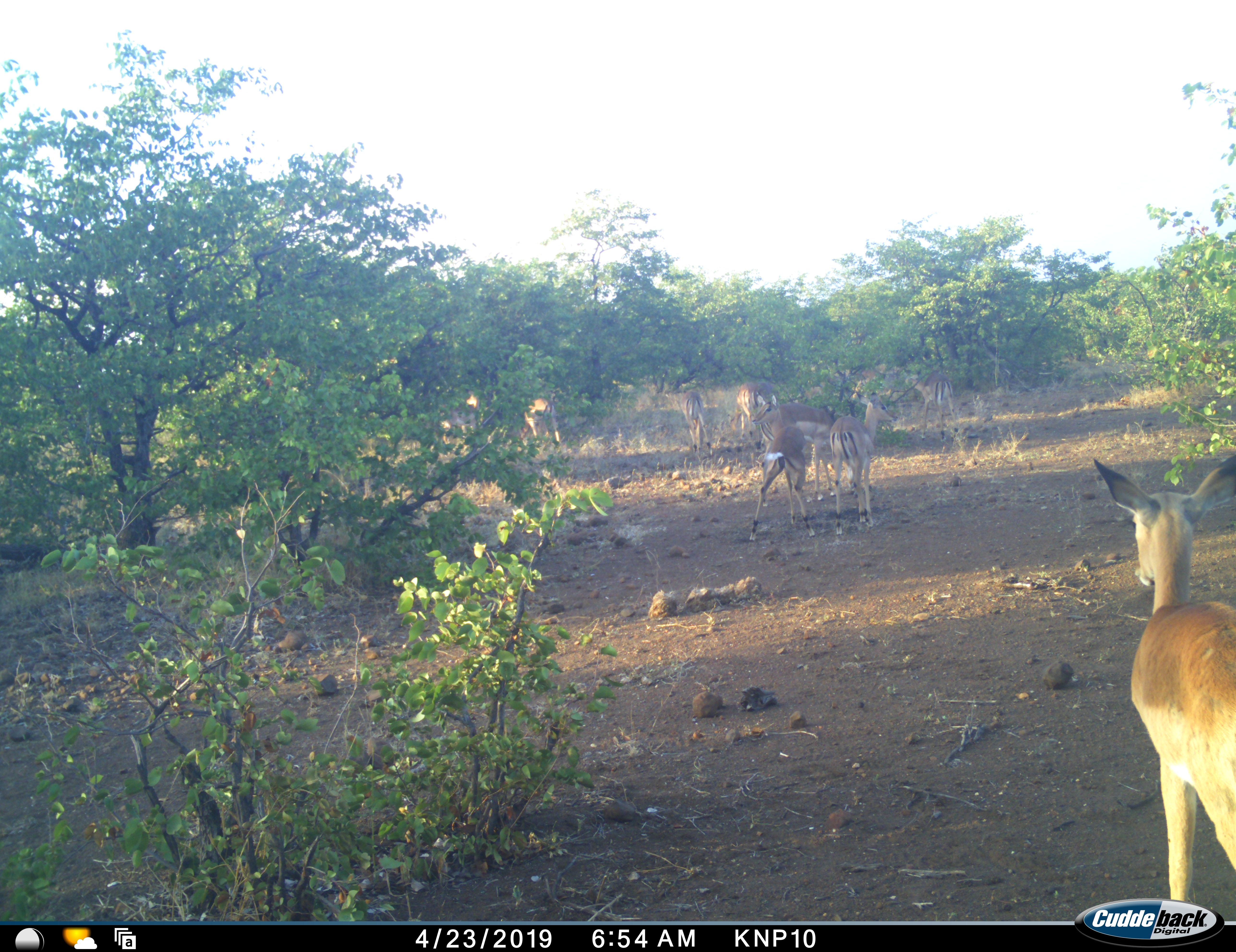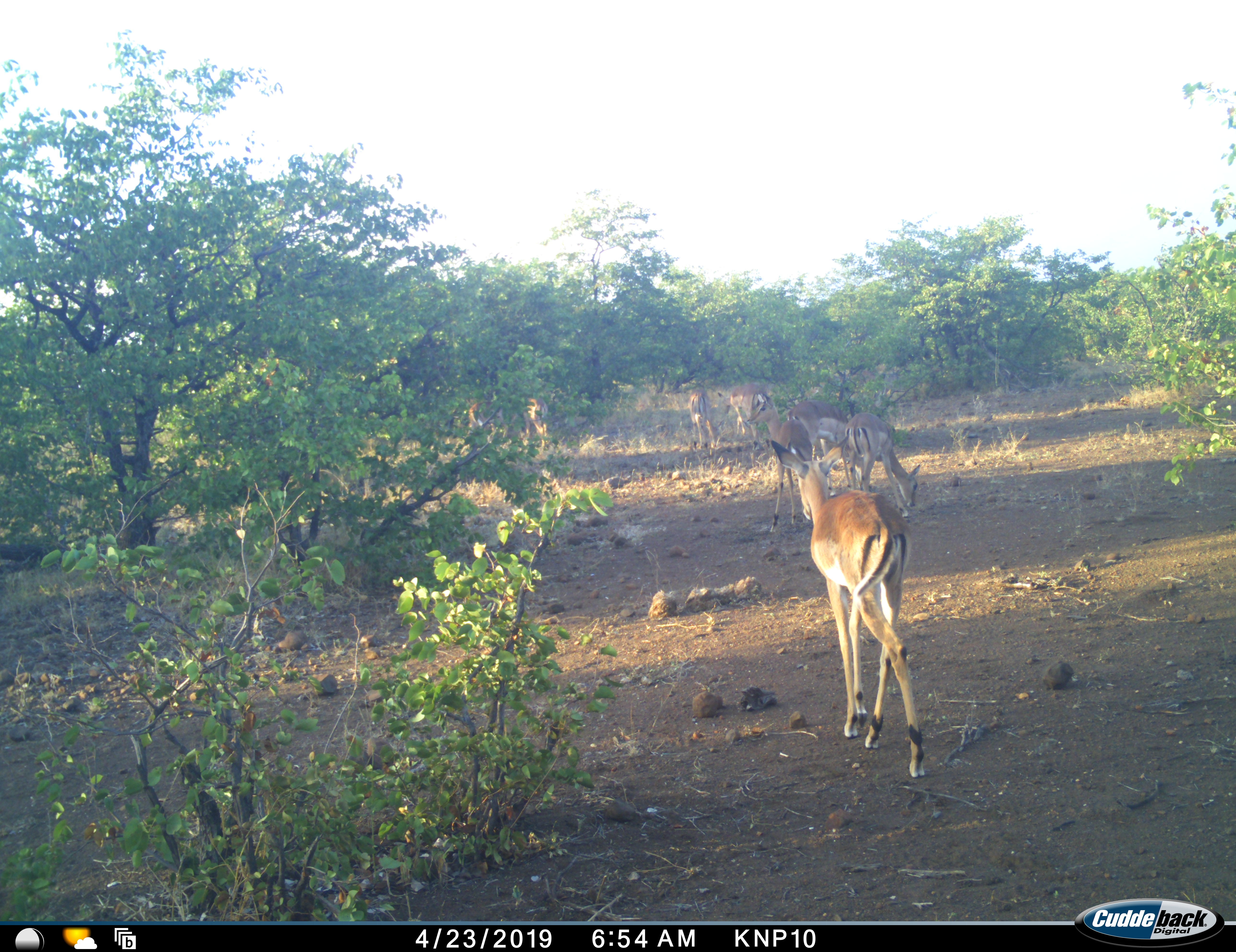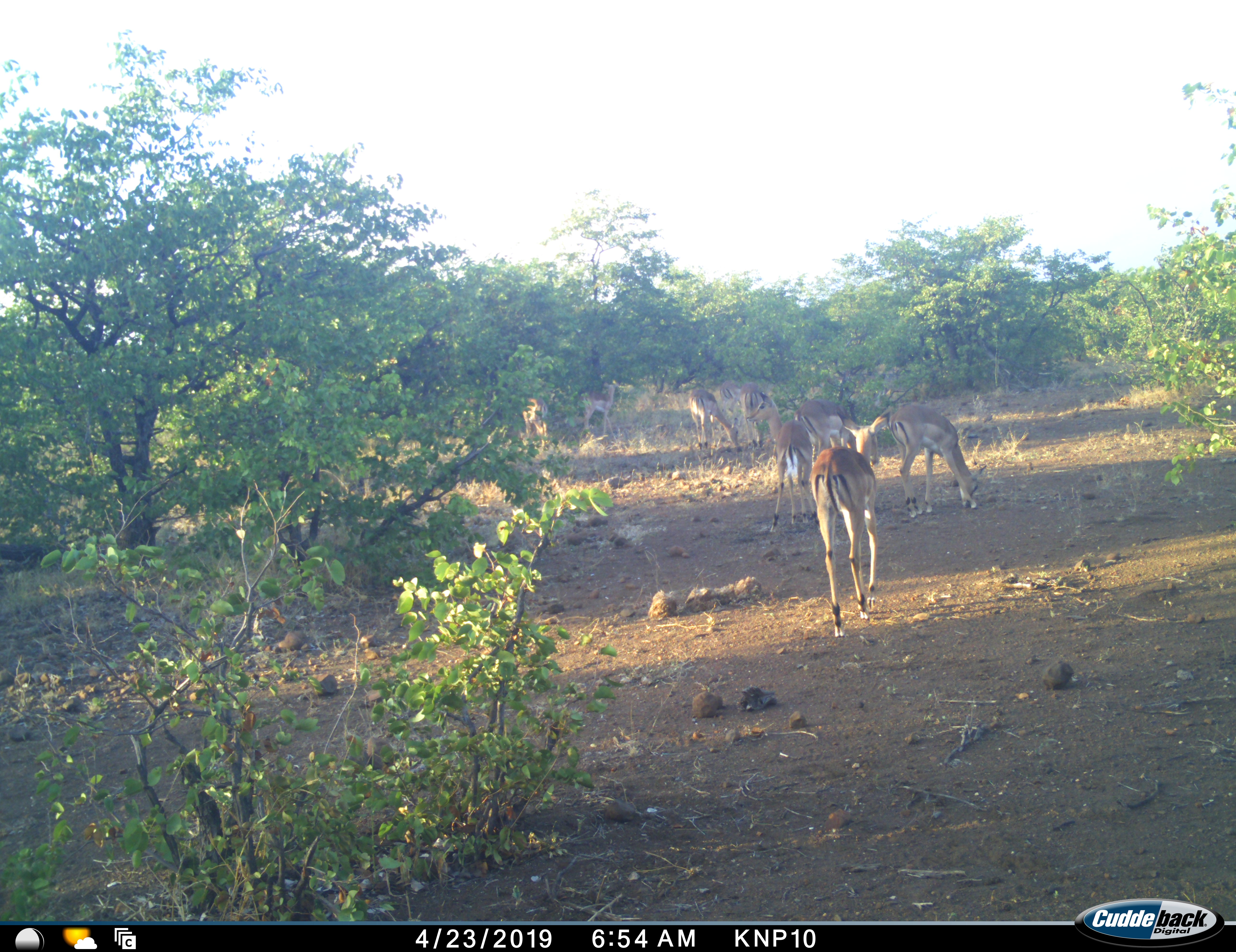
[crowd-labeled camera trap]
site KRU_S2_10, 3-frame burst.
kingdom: Animalia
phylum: Chordata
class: Mammalia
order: Artiodactyla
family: Bovidae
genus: Aepyceros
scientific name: Aepyceros melampus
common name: impala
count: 9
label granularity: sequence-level